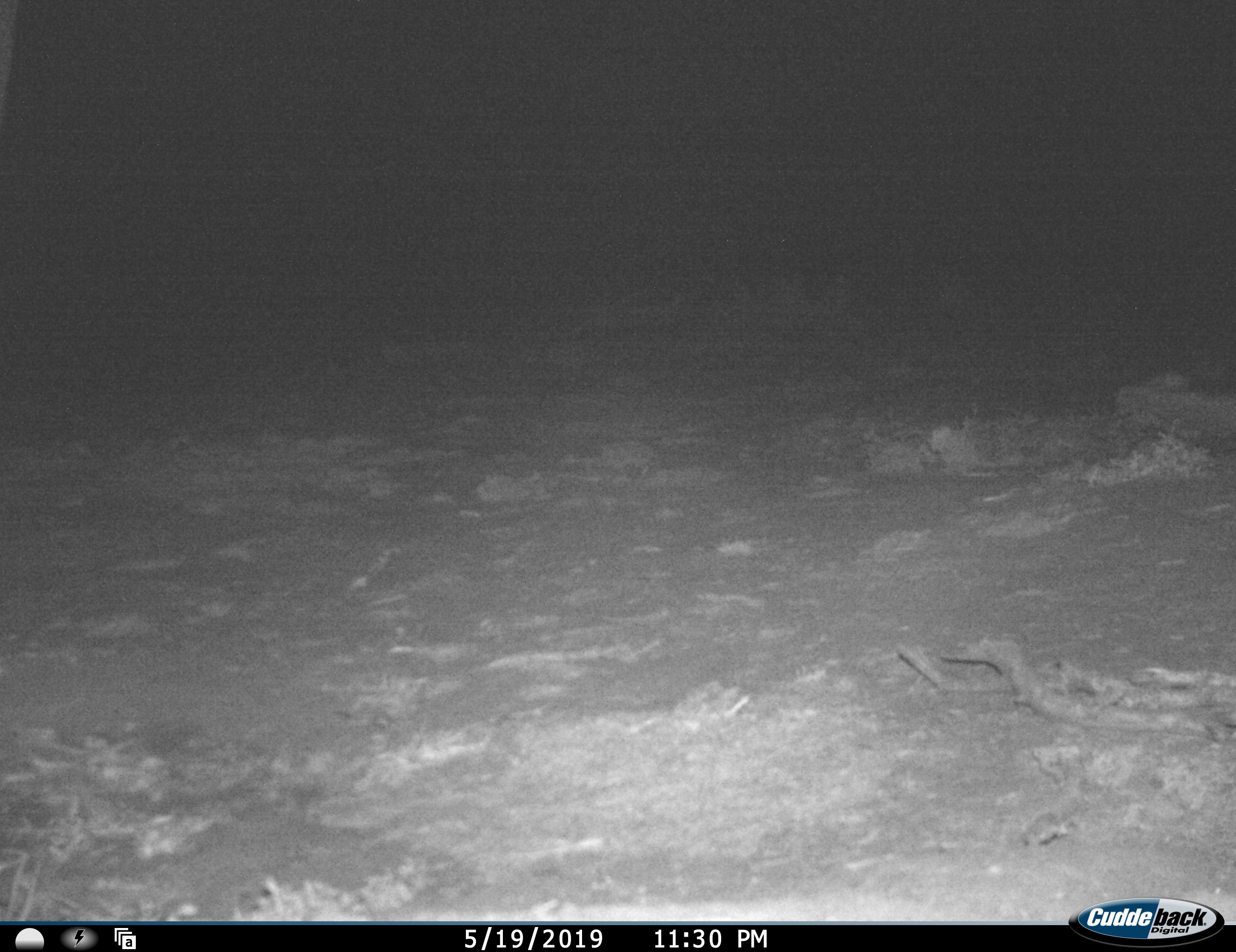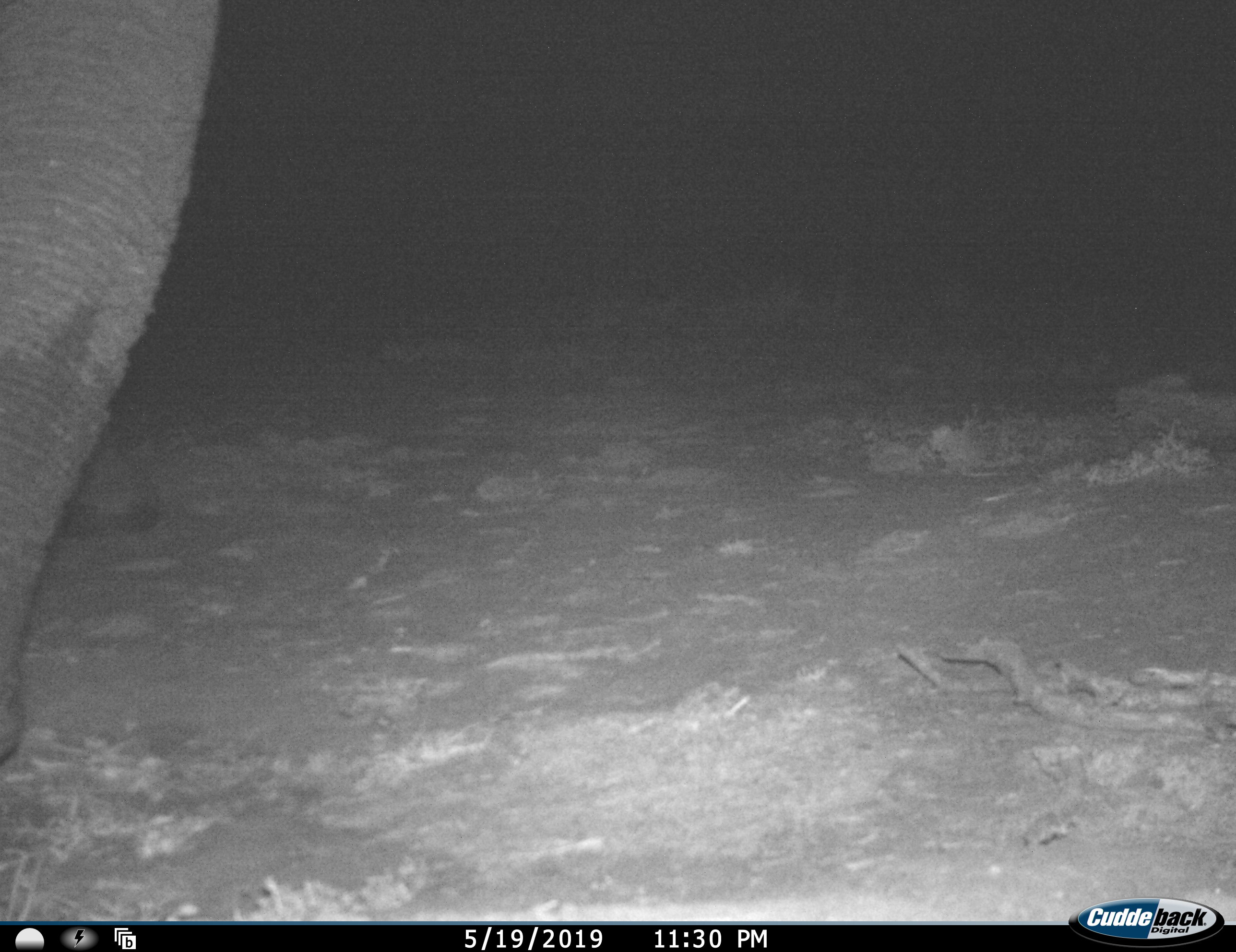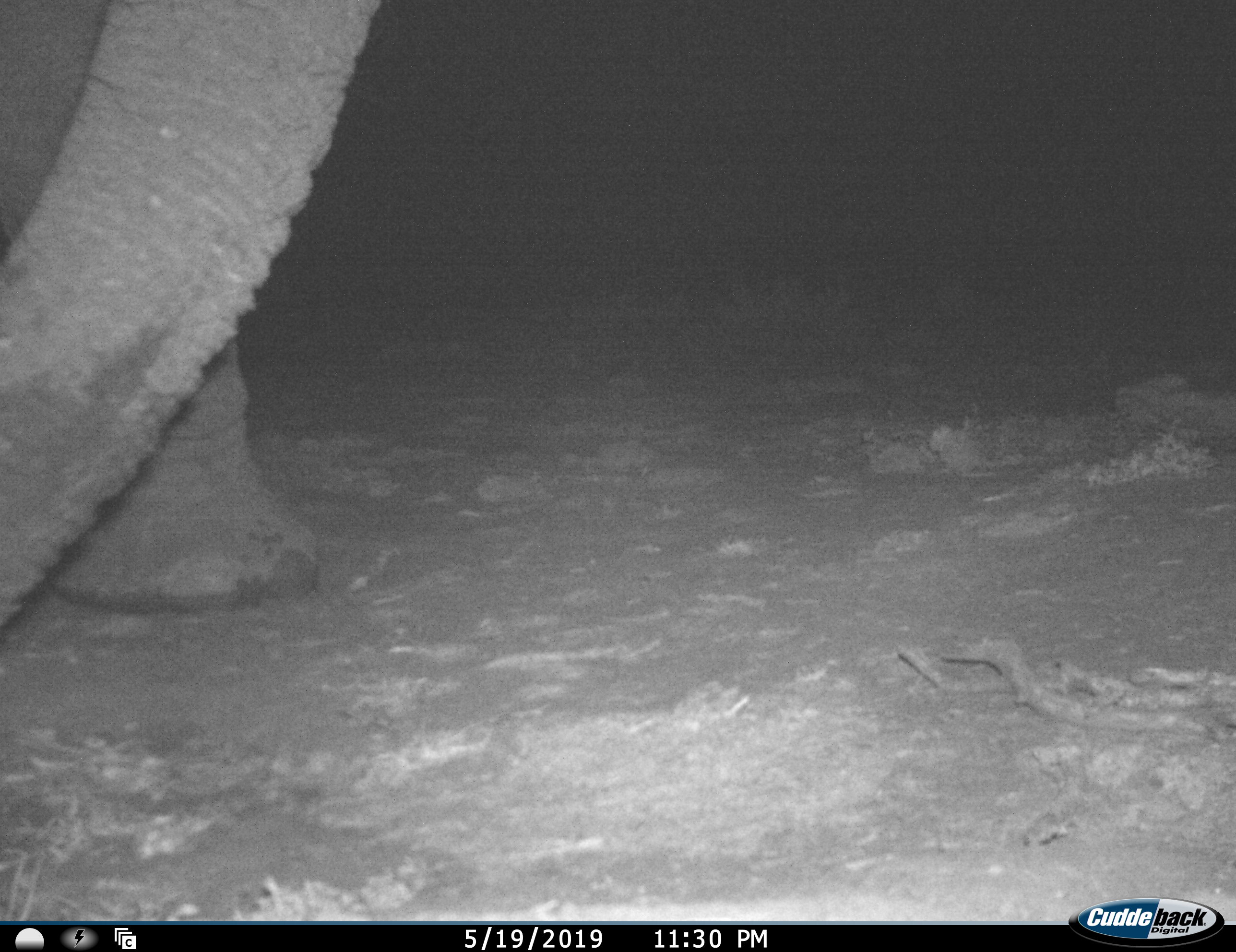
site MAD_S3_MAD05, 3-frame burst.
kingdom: Animalia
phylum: Chordata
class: Mammalia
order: Proboscidea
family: Elephantidae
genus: Loxodonta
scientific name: Loxodonta africana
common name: african bush elephant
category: elephant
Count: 1.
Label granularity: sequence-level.